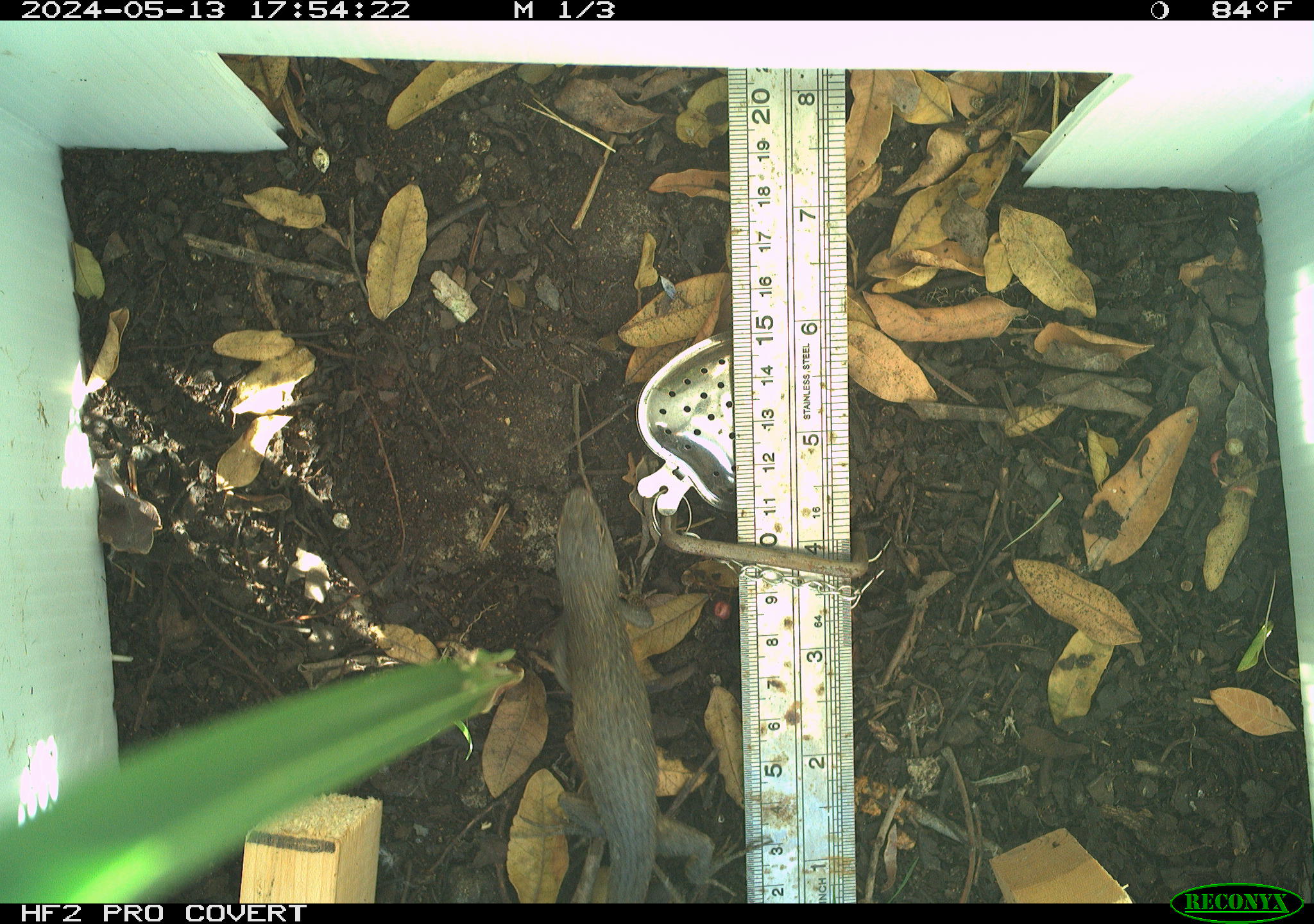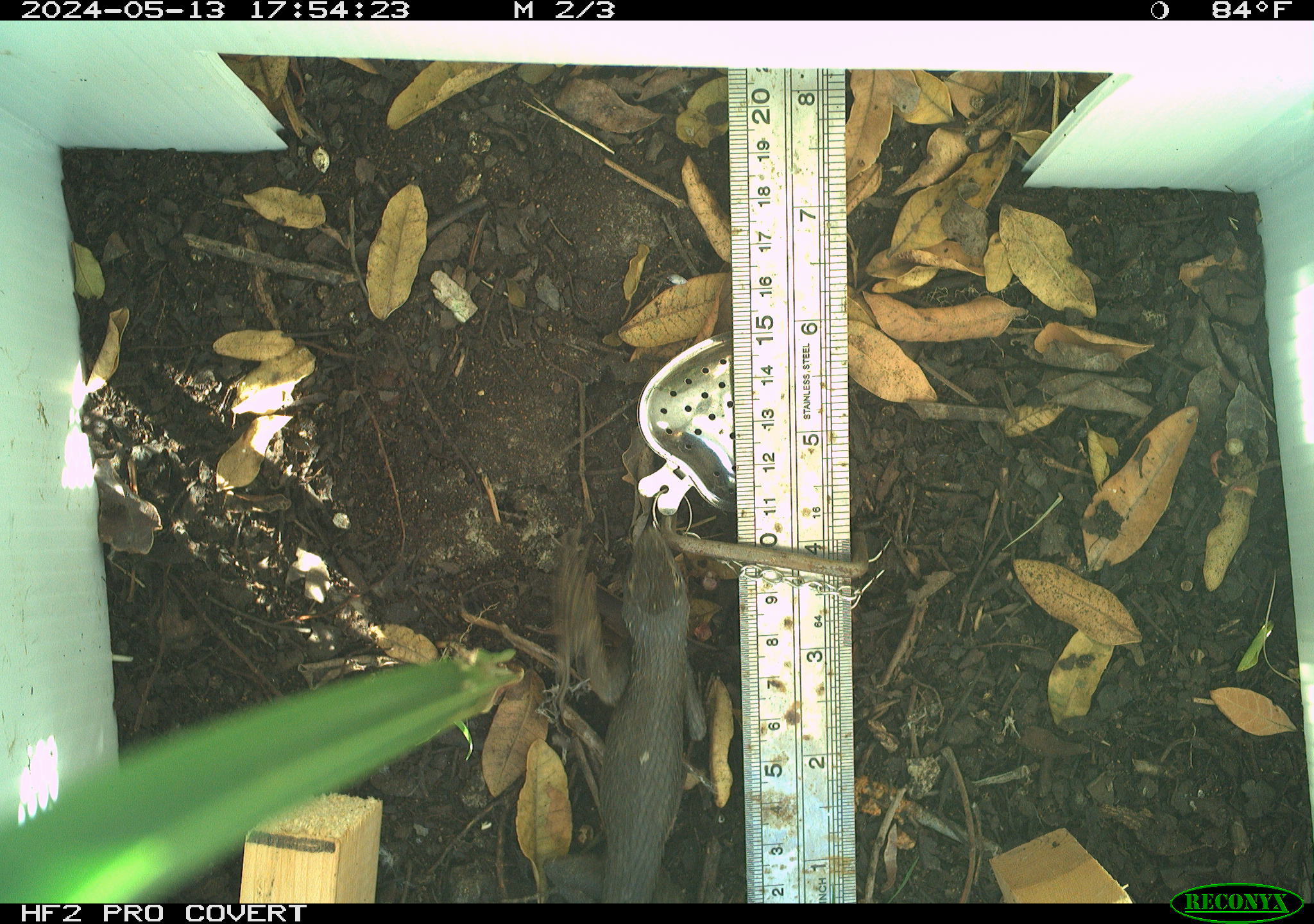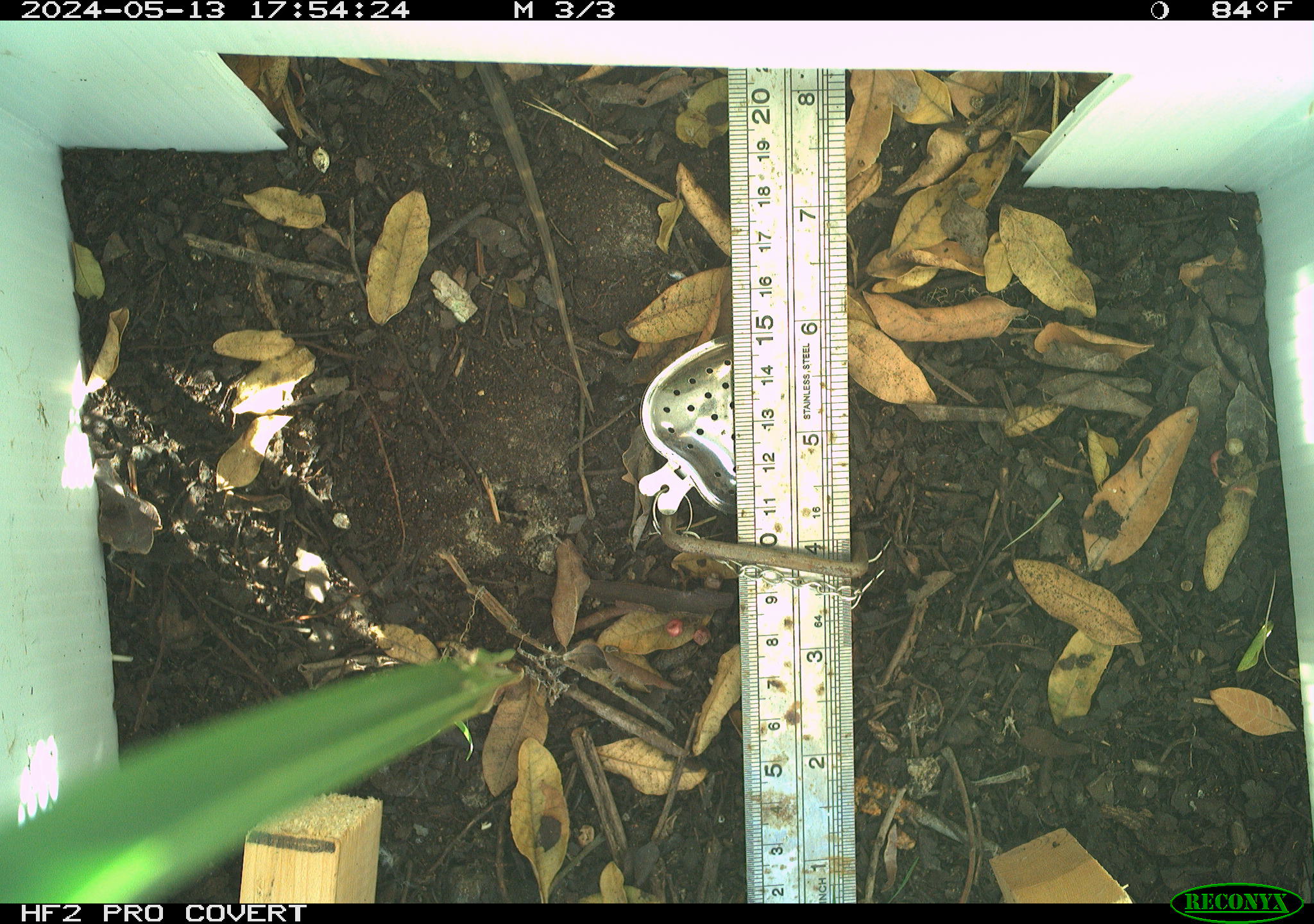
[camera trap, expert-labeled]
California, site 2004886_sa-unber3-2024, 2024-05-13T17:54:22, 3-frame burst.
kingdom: Animalia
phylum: Chordata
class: Reptilia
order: Squamata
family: Phrynosomatidae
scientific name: Phrynosomatidae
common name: phrynosomatid lizards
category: phrynosomatidae family